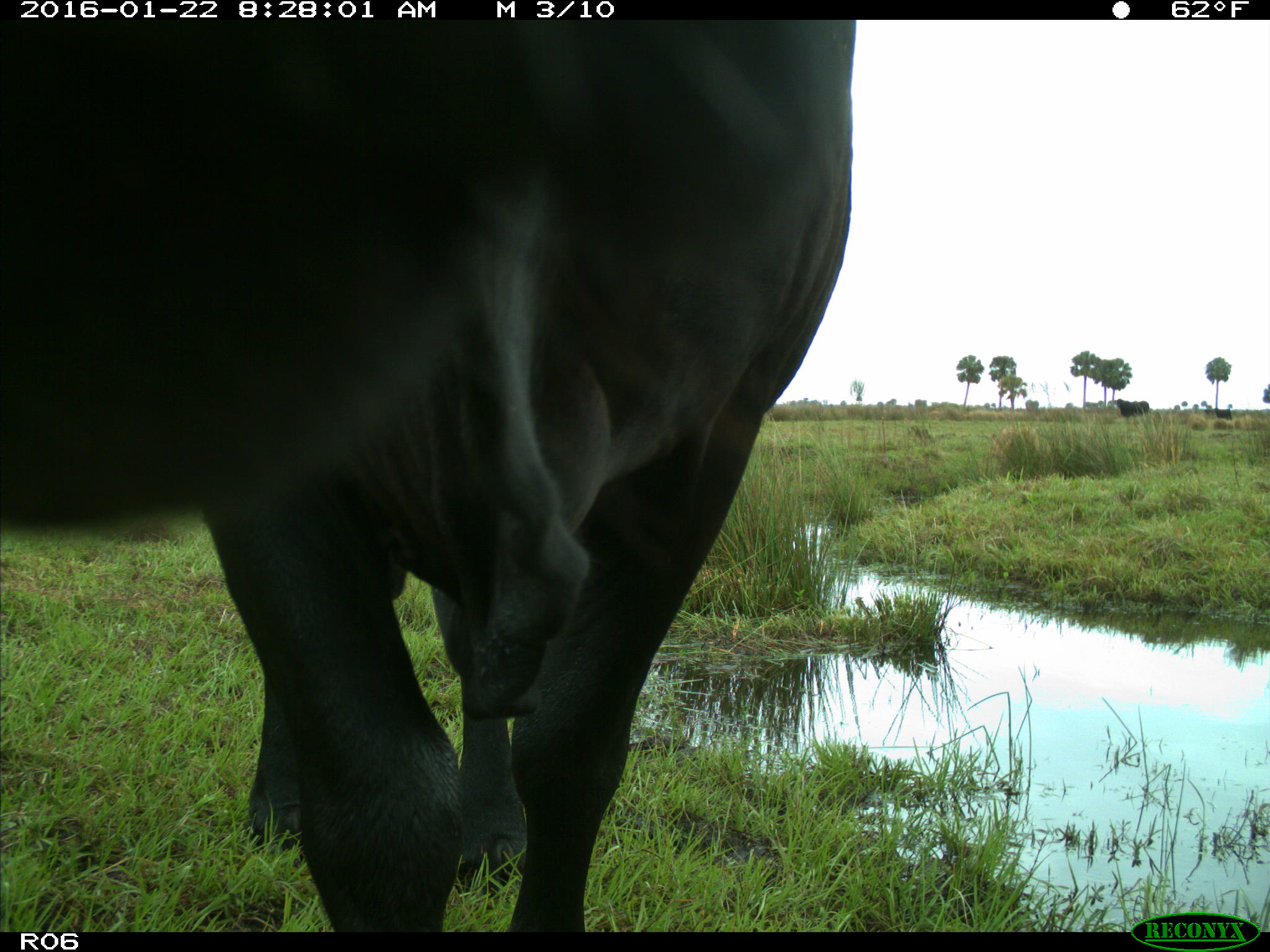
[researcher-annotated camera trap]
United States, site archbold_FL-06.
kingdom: Animalia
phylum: Chordata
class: Mammalia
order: Artiodactyla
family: Bovidae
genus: Bos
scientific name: Bos taurus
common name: domestic cow